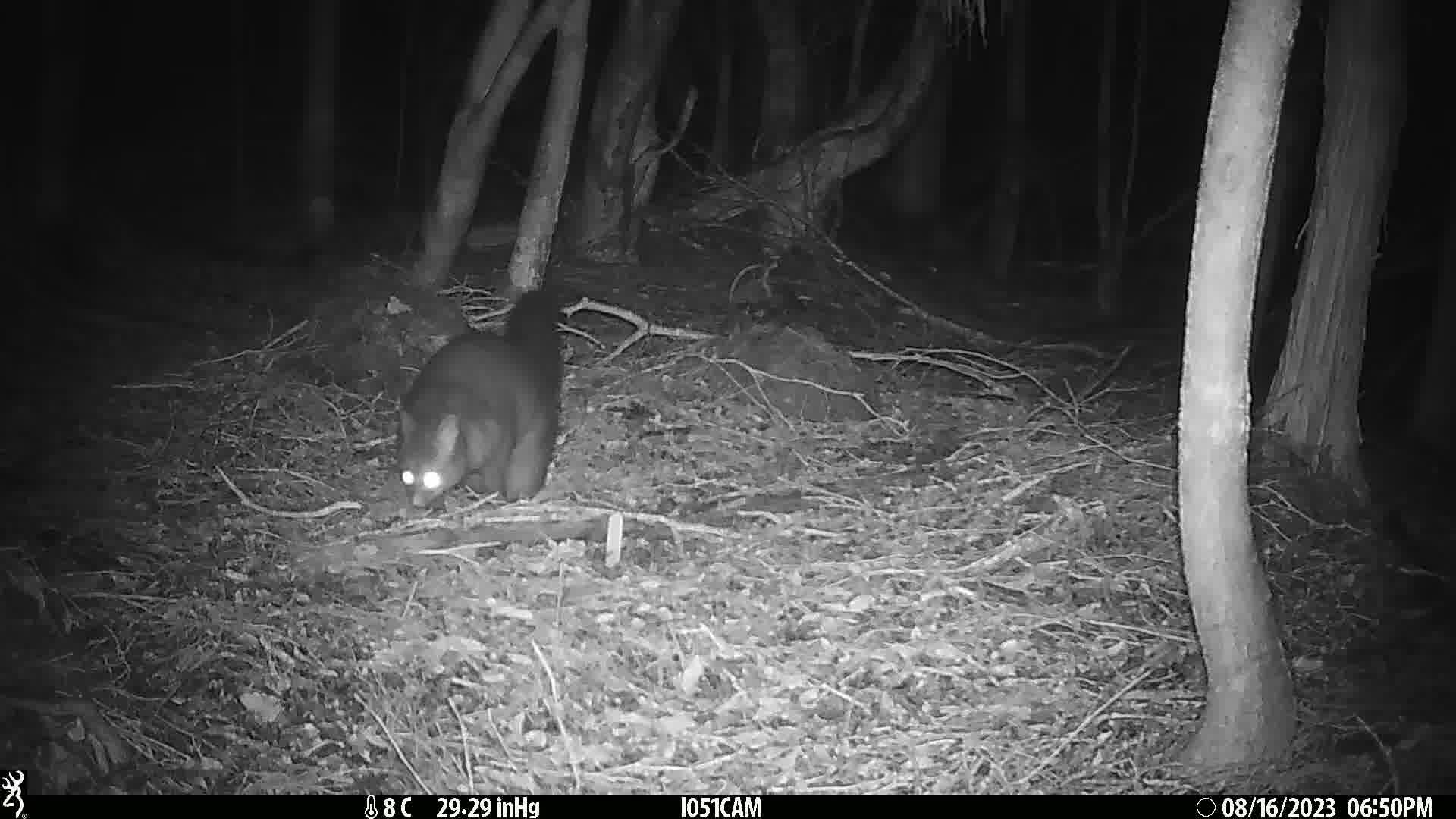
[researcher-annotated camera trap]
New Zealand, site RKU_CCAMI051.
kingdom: Animalia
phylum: Chordata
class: Mammalia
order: Diprotodontia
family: Phalangeridae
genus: Trichosurus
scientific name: Trichosurus vulpecula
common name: common brushtail possum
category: possum